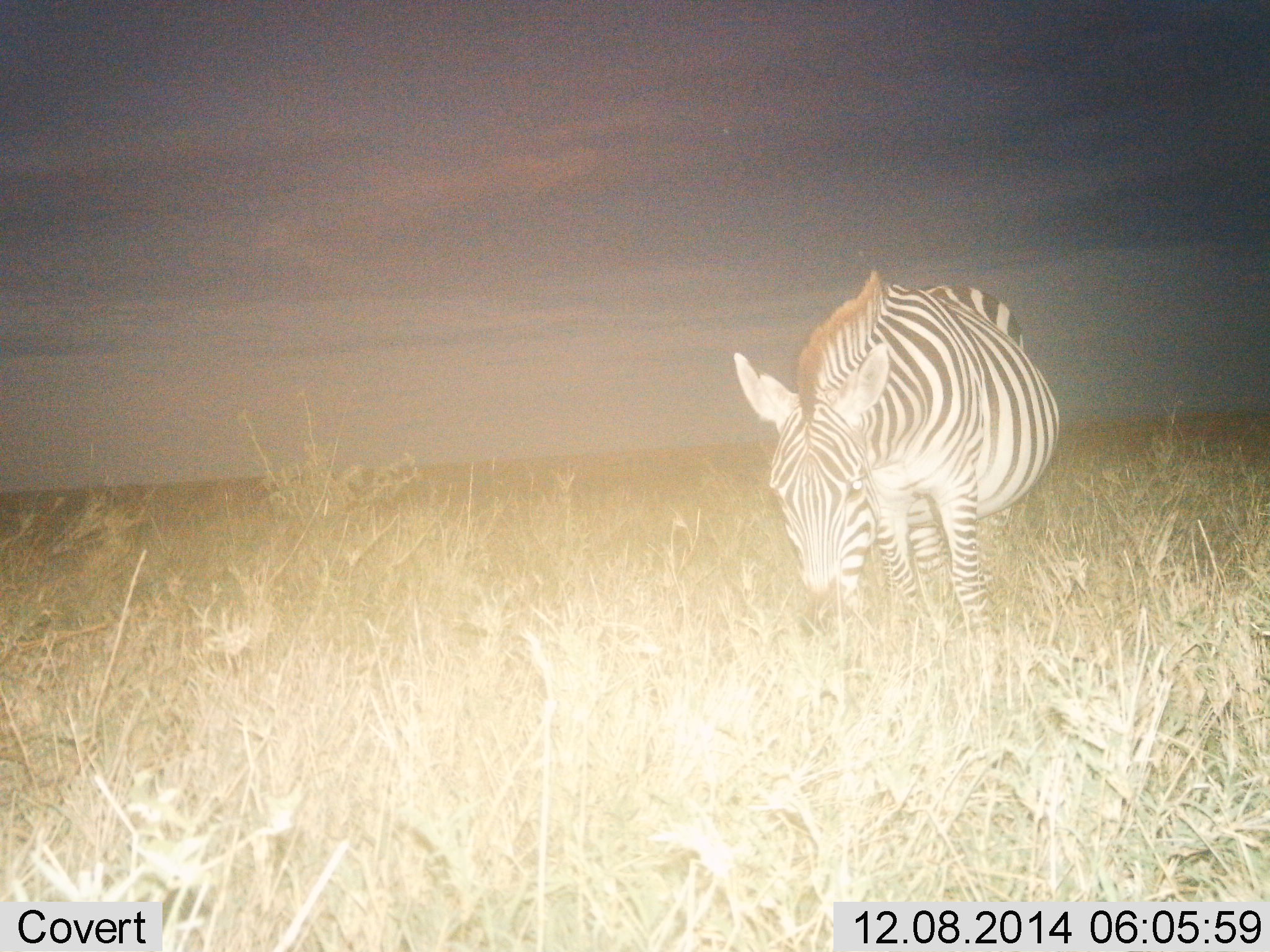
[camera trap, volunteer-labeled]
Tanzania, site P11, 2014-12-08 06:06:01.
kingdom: Animalia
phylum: Chordata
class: Mammalia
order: Perissodactyla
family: Equidae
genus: Equus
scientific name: Equus quagga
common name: plains zebra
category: zebra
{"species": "zebra (plains zebra) (Equus quagga)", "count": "1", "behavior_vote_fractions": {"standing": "30%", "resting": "0%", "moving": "0%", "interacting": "0%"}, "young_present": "0%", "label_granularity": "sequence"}